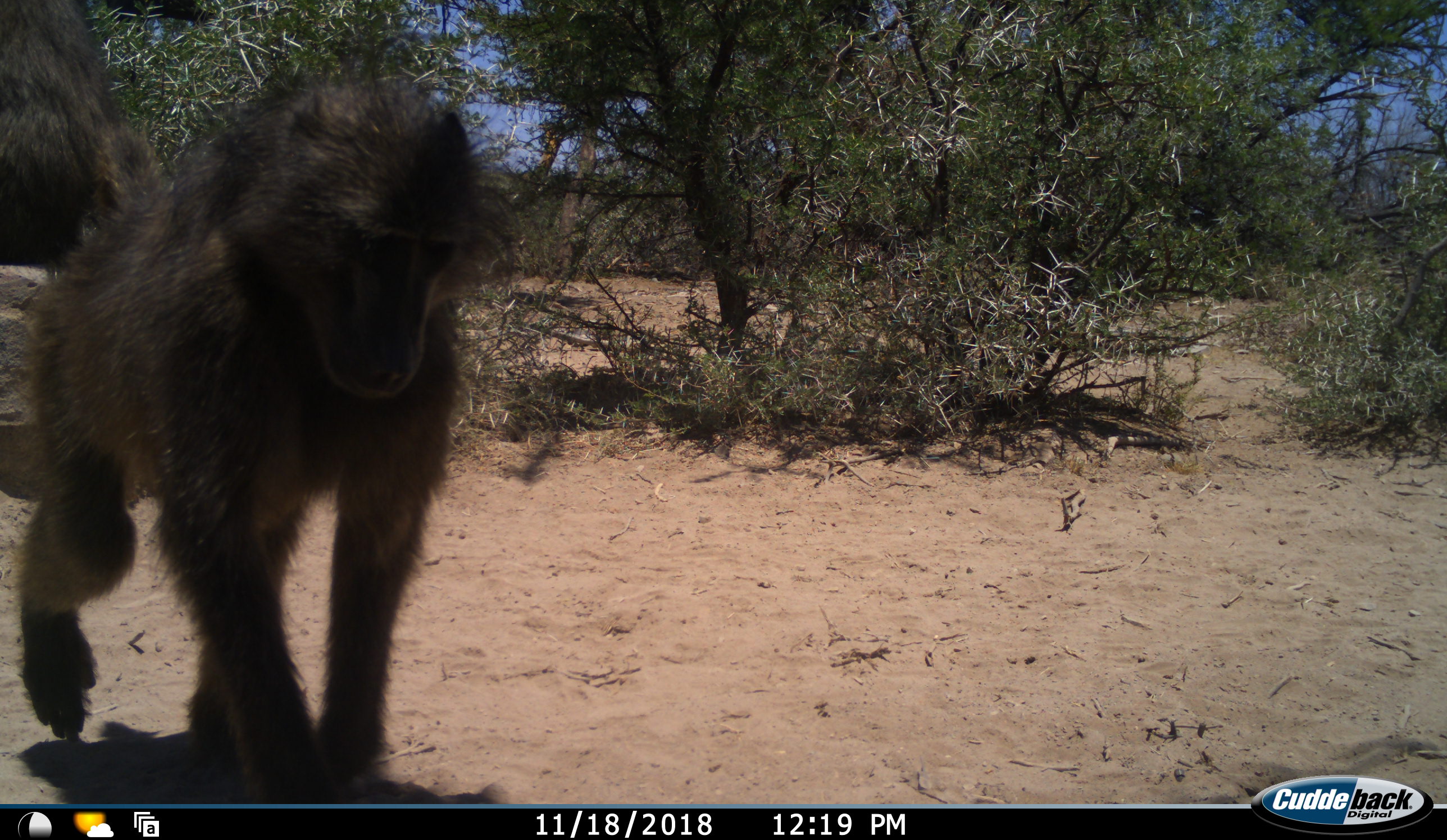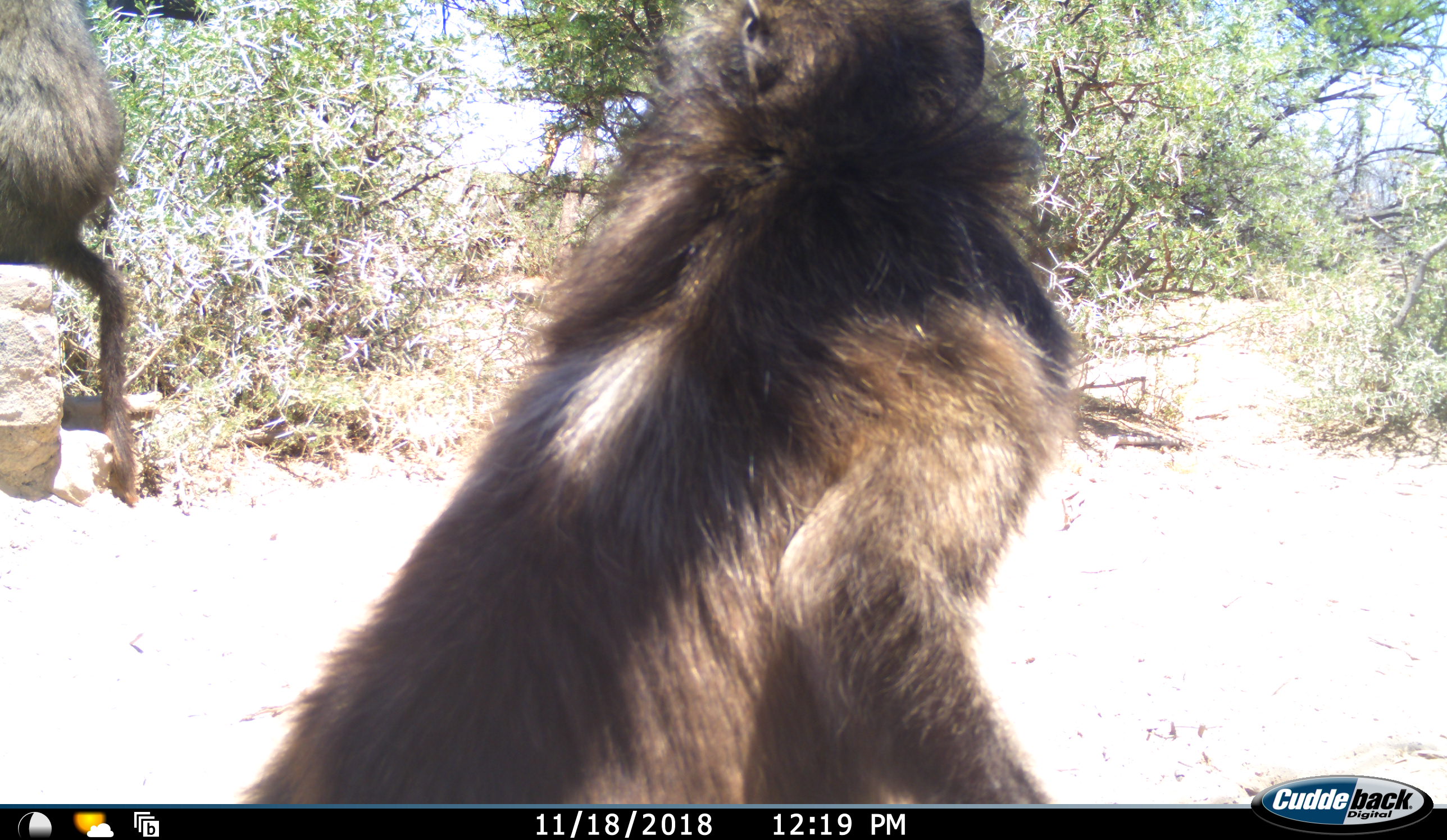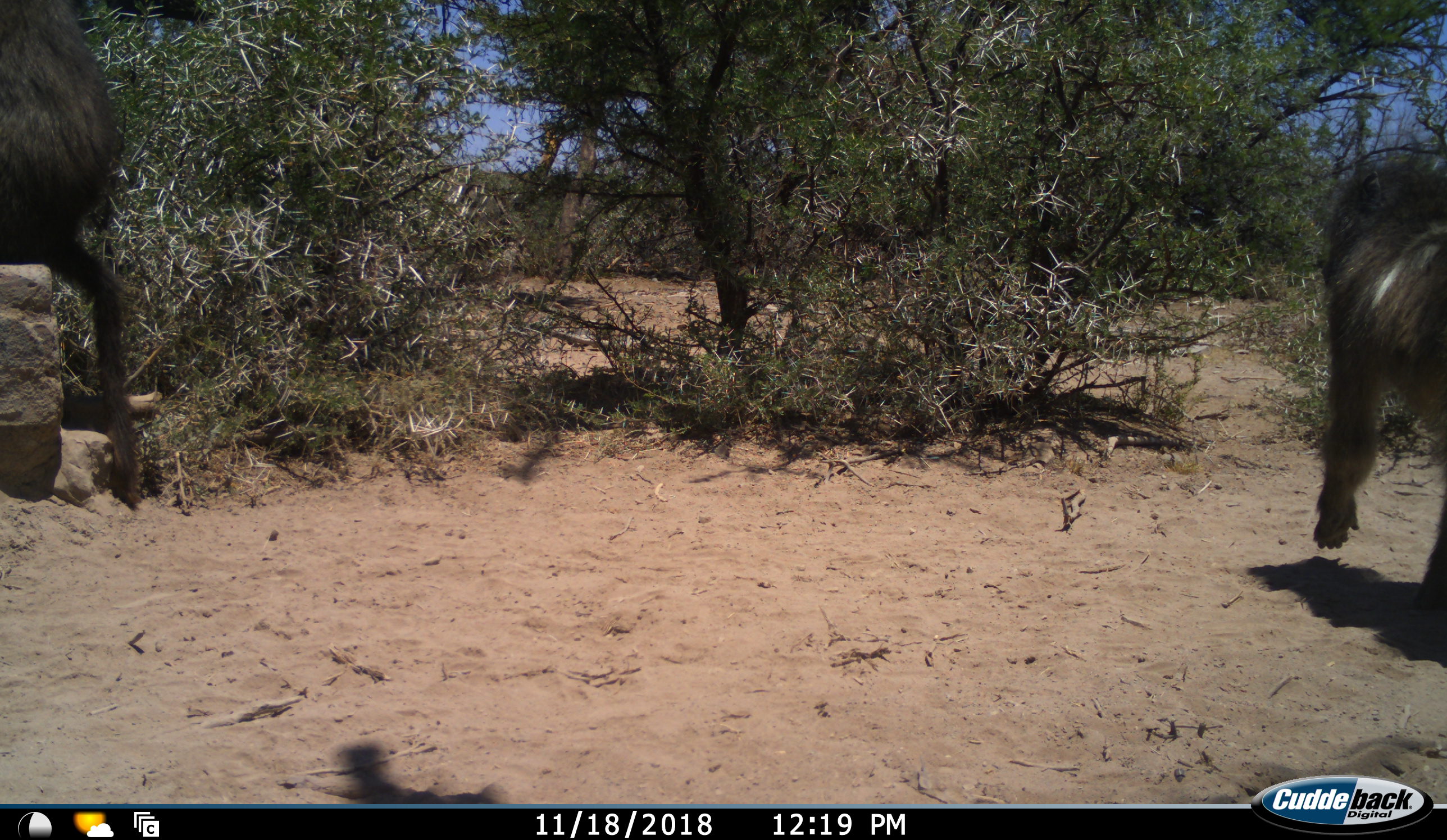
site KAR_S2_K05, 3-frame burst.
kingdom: Animalia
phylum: Chordata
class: Mammalia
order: Primates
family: Cercopithecidae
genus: Papio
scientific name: Papio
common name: baboon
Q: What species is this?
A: Baboon (Papio).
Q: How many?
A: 2.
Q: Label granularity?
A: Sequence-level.